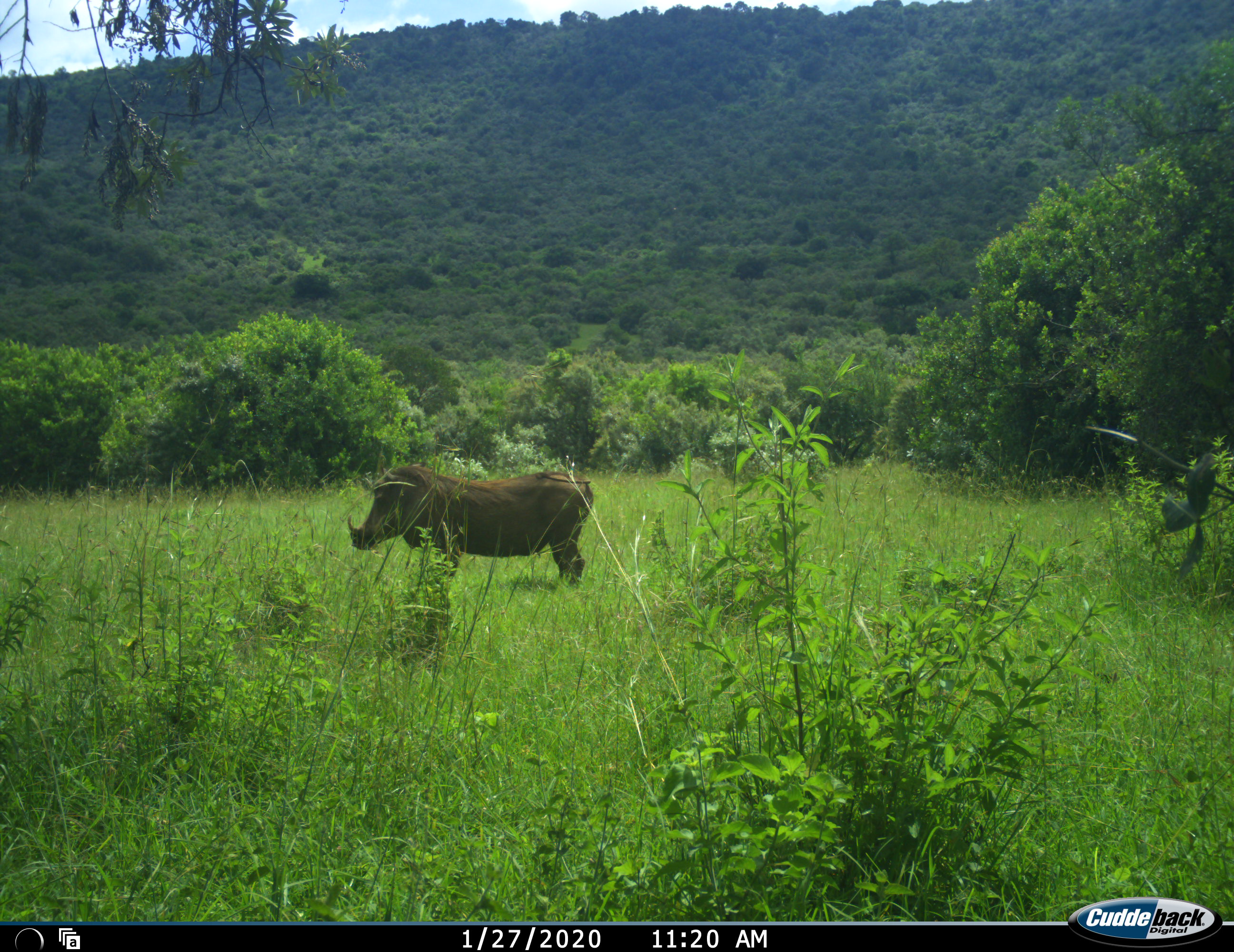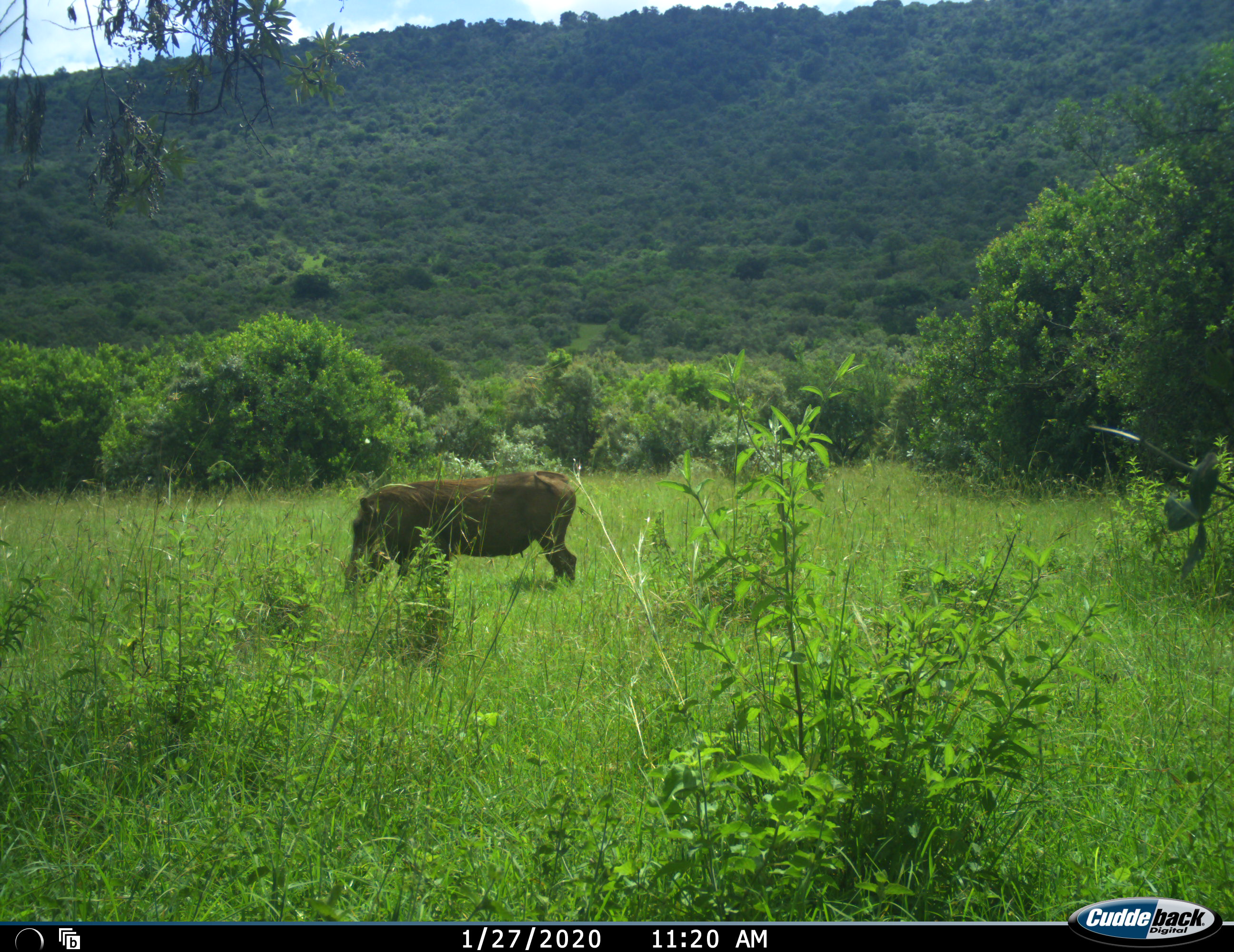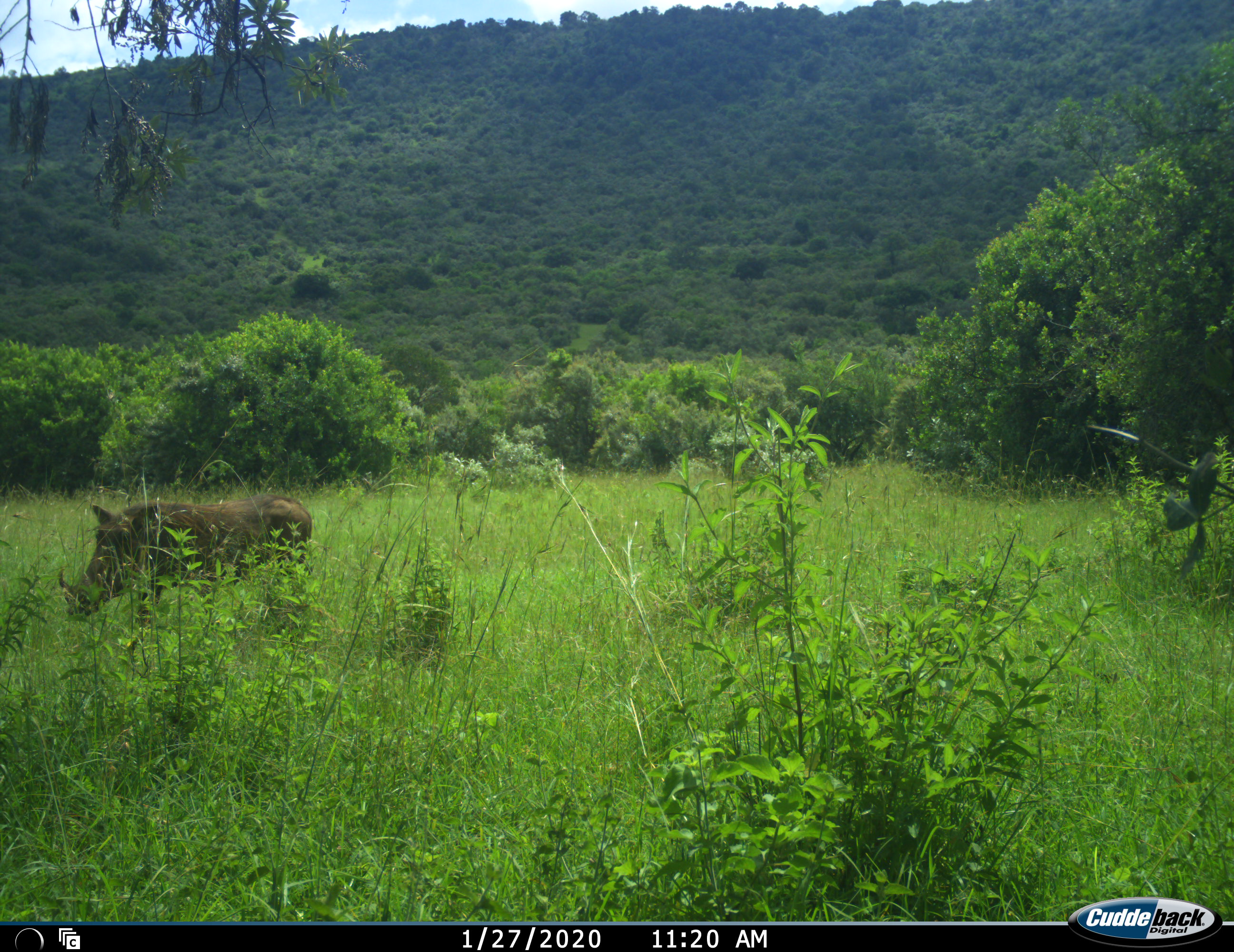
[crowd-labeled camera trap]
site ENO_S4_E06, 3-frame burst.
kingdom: Animalia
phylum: Chordata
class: Mammalia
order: Artiodactyla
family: Suidae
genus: Phacochoerus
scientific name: Phacochoerus africanus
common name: warthog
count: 1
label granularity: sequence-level